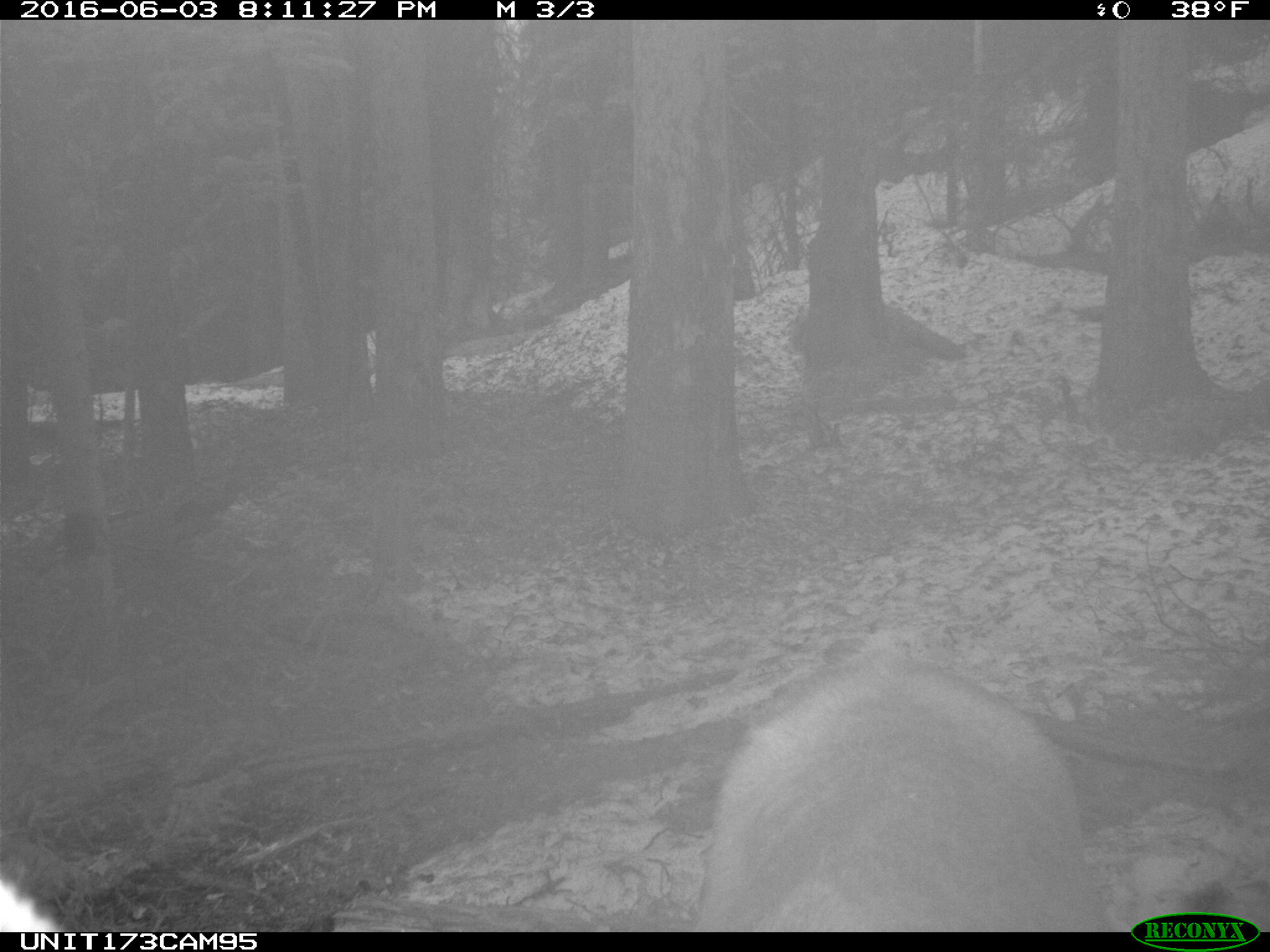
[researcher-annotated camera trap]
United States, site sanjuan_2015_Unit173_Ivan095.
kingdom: Animalia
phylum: Chordata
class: Mammalia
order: Artiodactyla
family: Cervidae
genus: Cervus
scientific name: Cervus elaphus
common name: red deer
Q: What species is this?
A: Cervus elaphus (red deer).